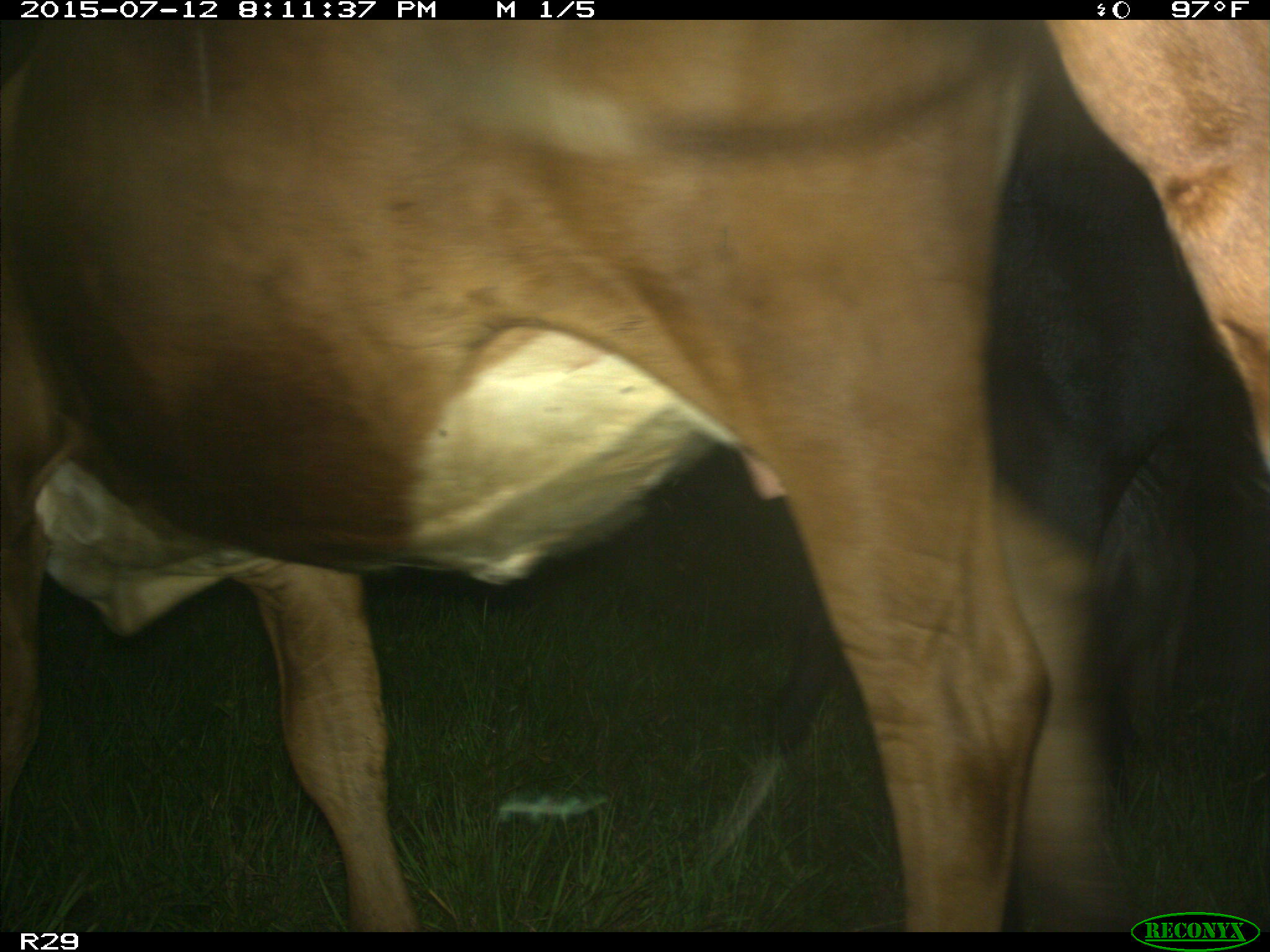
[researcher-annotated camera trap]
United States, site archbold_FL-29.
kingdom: Animalia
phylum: Chordata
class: Mammalia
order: Artiodactyla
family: Bovidae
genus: Bos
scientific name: Bos taurus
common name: domestic cow